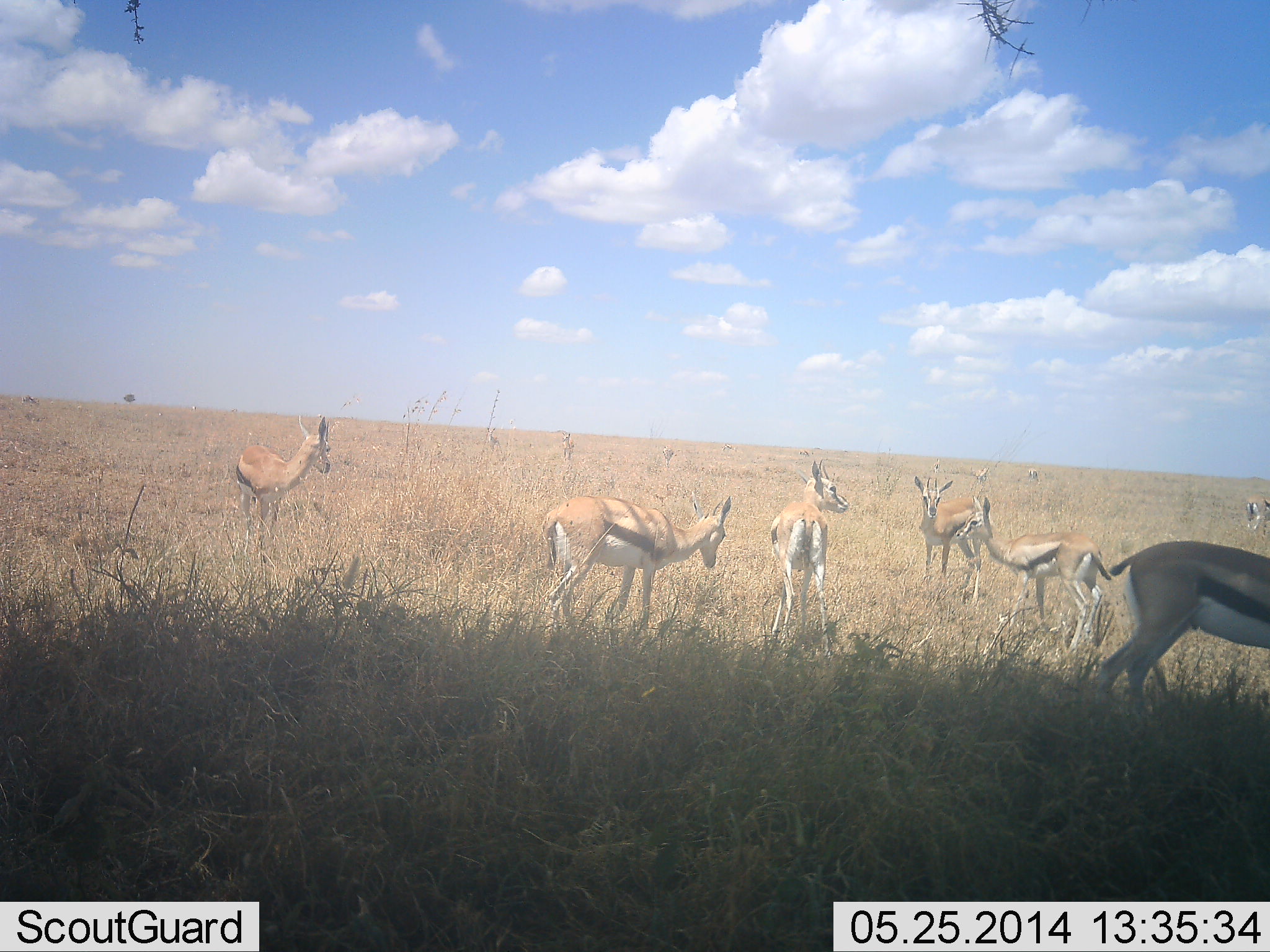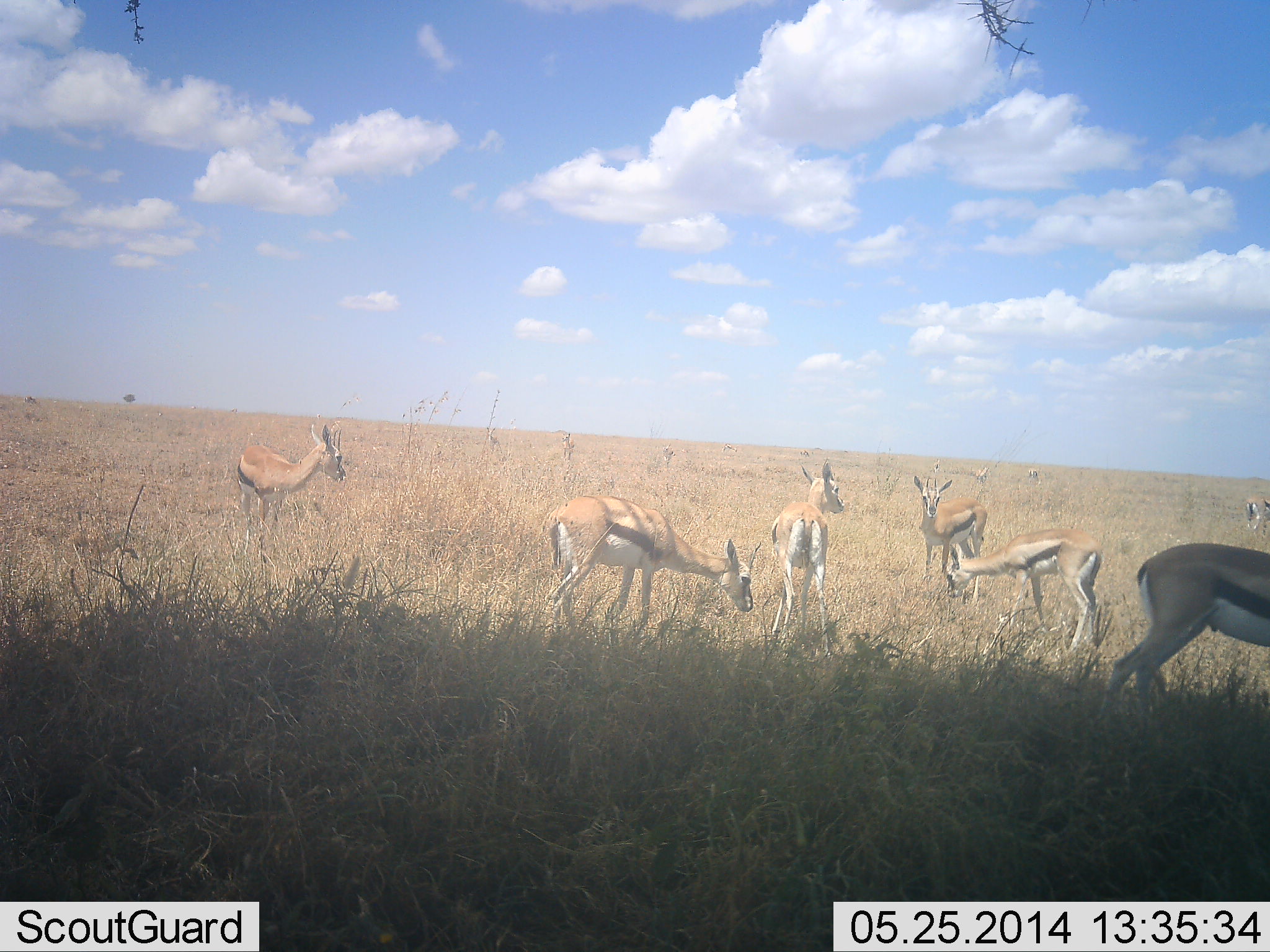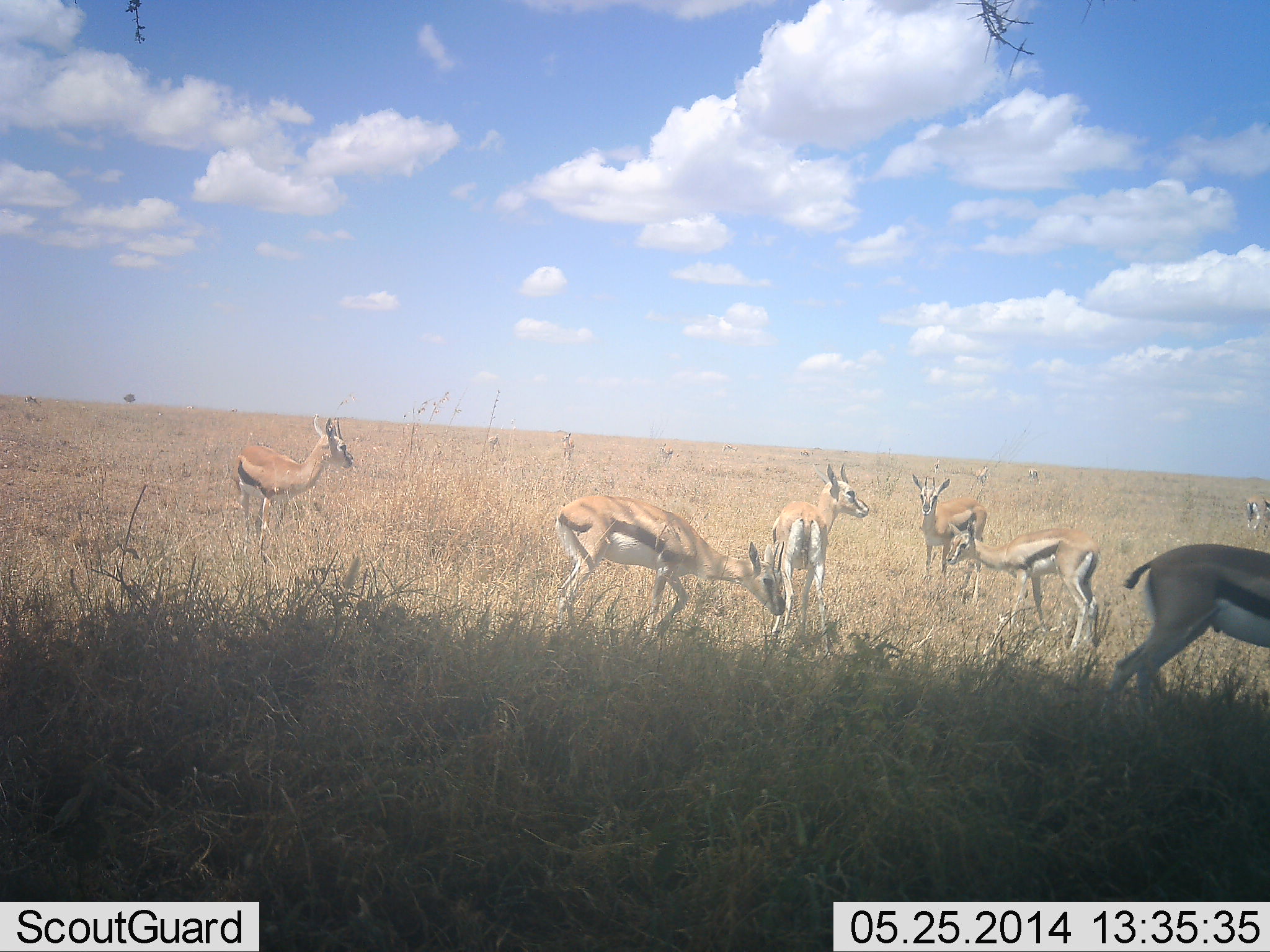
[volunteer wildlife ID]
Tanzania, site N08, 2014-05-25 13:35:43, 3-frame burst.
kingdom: Animalia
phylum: Chordata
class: Mammalia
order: Artiodactyla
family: Bovidae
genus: Eudorcas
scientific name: Eudorcas thomsonii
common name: thomson's gazelle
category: gazellethomsons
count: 8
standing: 80%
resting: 20%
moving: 10%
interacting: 0%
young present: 0%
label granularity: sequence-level